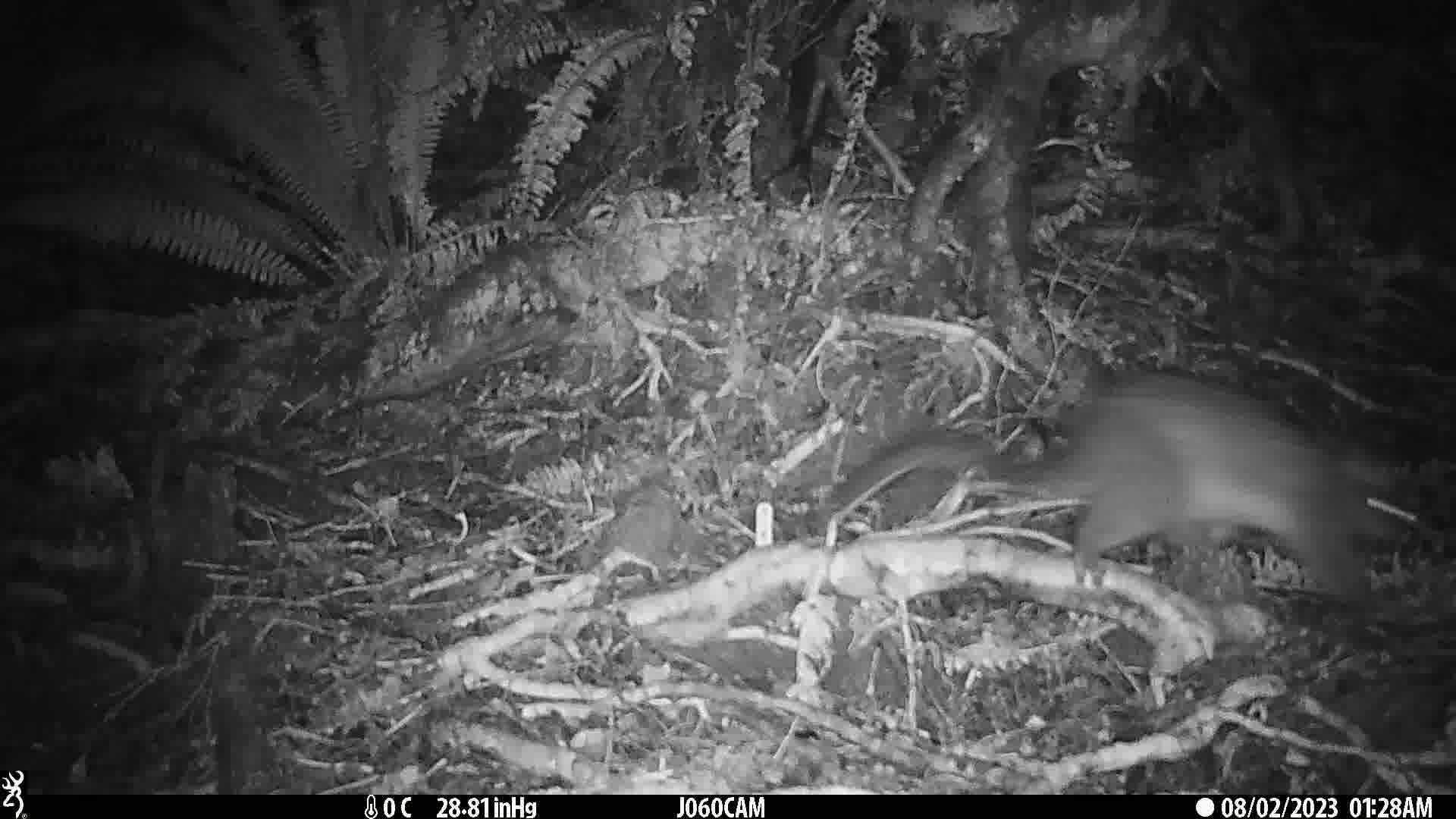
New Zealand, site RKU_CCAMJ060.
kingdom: Animalia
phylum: Chordata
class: Mammalia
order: Diprotodontia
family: Phalangeridae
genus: Trichosurus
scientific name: Trichosurus vulpecula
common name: common brushtail possum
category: possum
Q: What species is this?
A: Possum (common brushtail possum) (Trichosurus vulpecula).